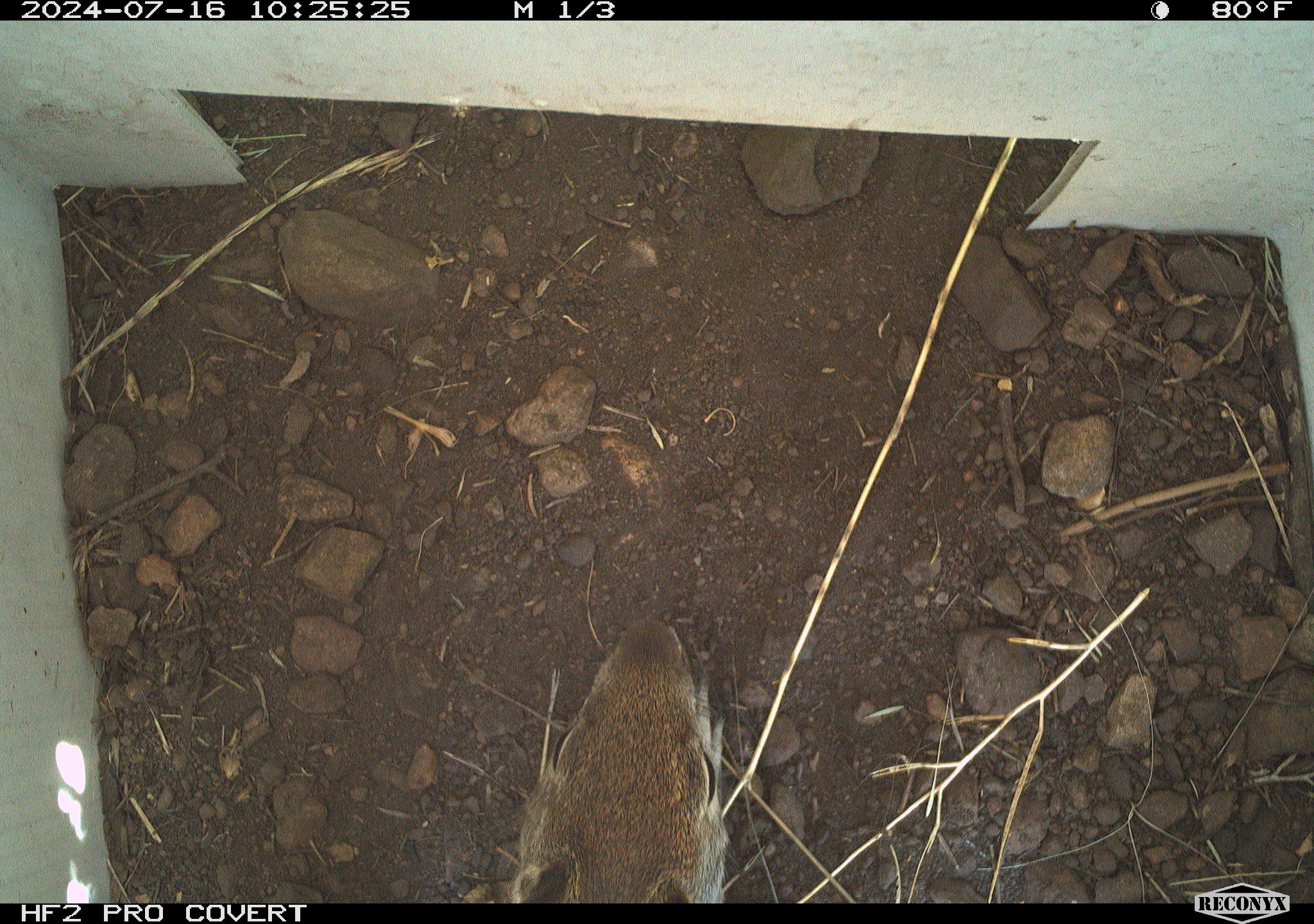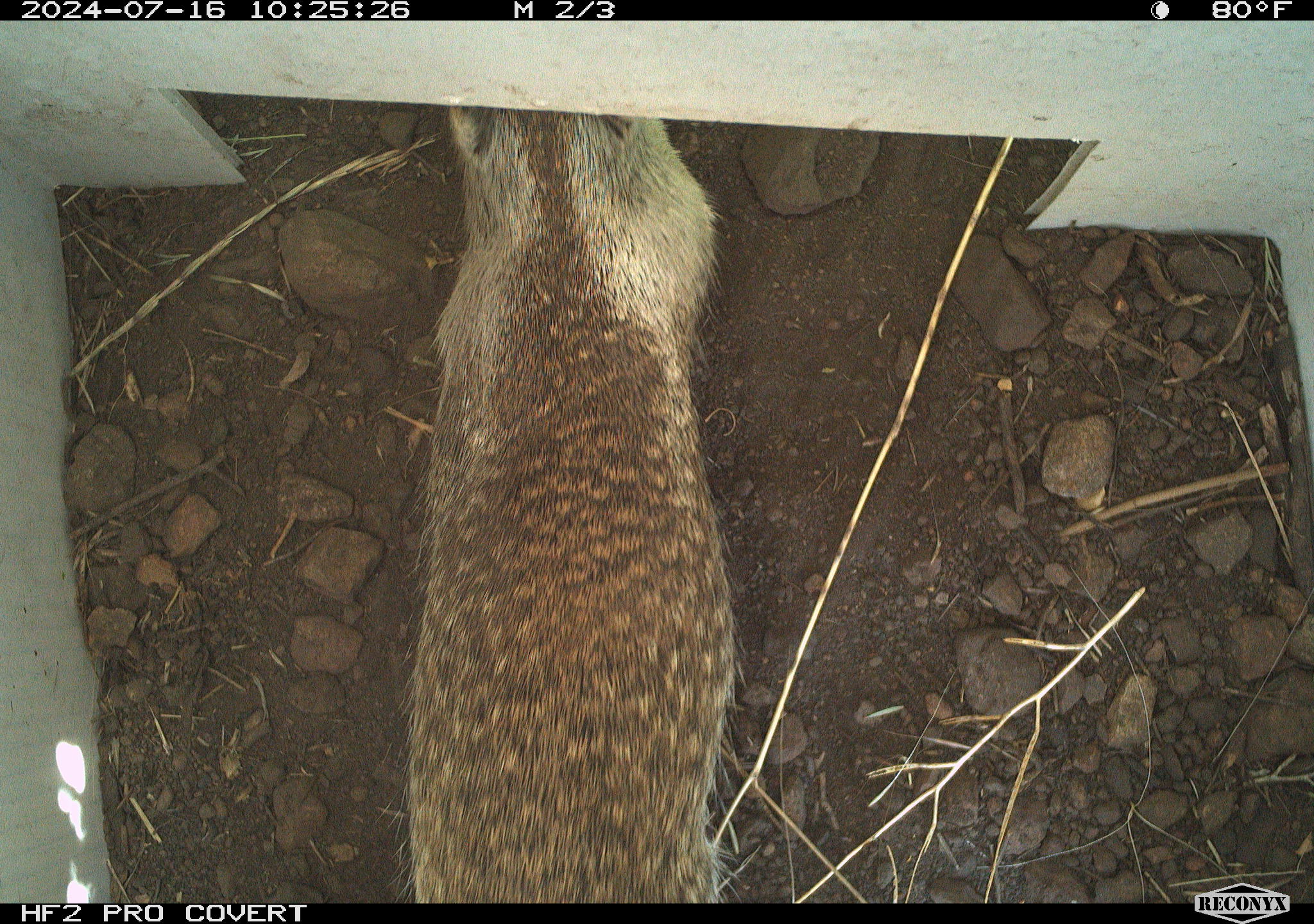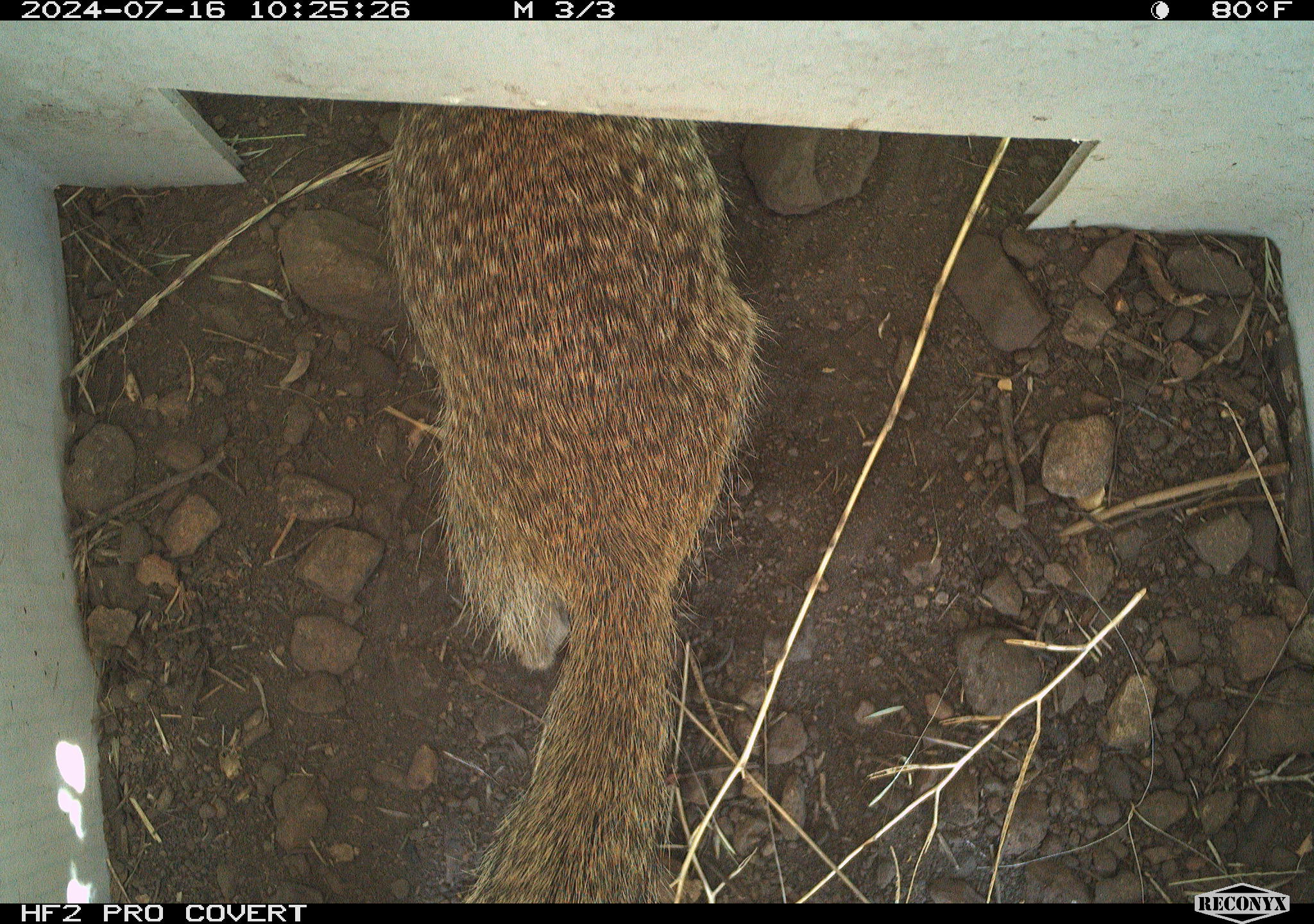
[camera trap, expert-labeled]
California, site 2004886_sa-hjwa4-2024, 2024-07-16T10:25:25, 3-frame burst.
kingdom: Animalia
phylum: Chordata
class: Mammalia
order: Rodentia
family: Sciuridae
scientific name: Sciuridae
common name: squirrels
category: sciuridae family